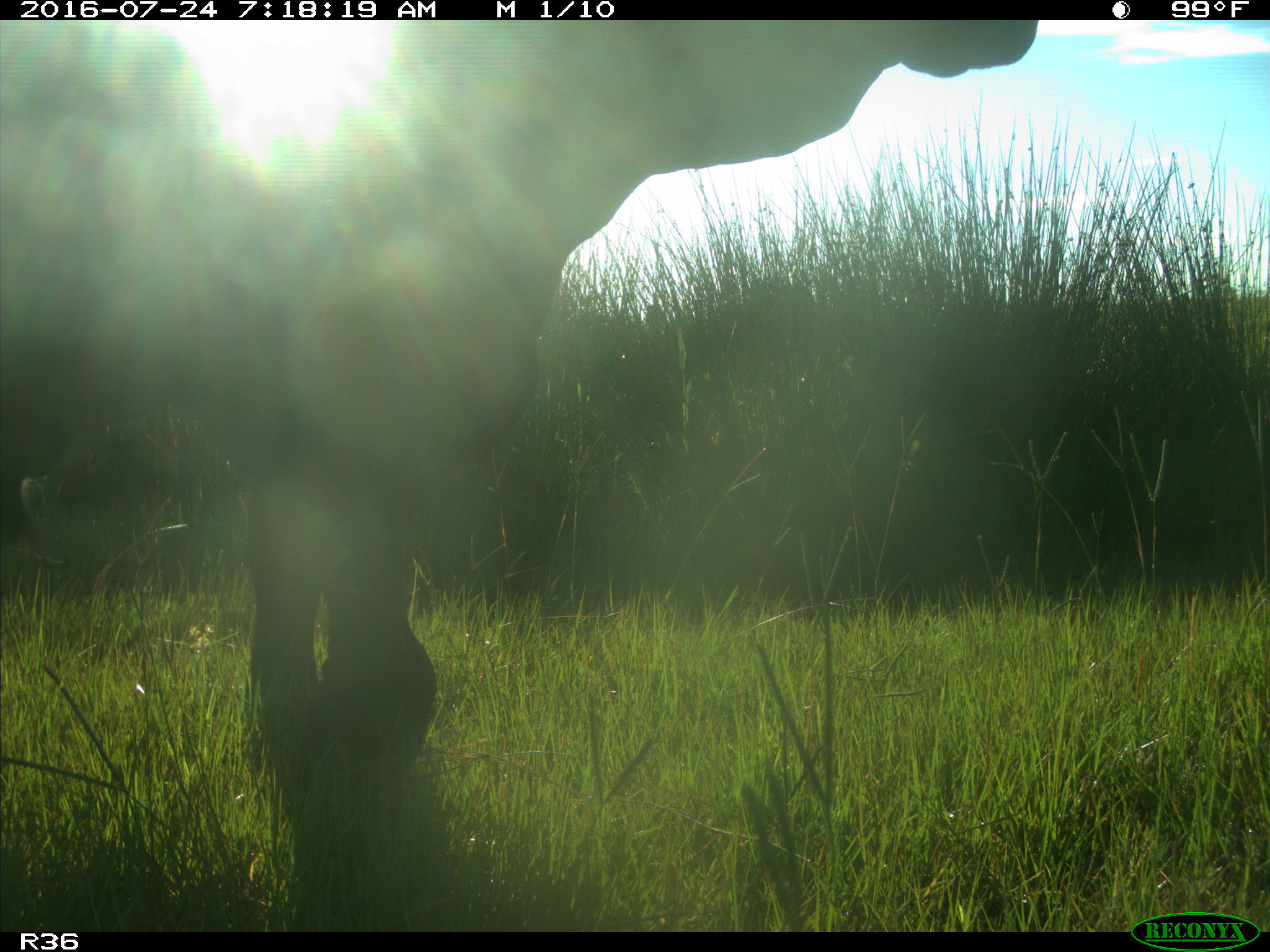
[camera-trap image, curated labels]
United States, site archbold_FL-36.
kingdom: Animalia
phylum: Chordata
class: Mammalia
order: Artiodactyla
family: Bovidae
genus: Bos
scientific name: Bos taurus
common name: domestic cow